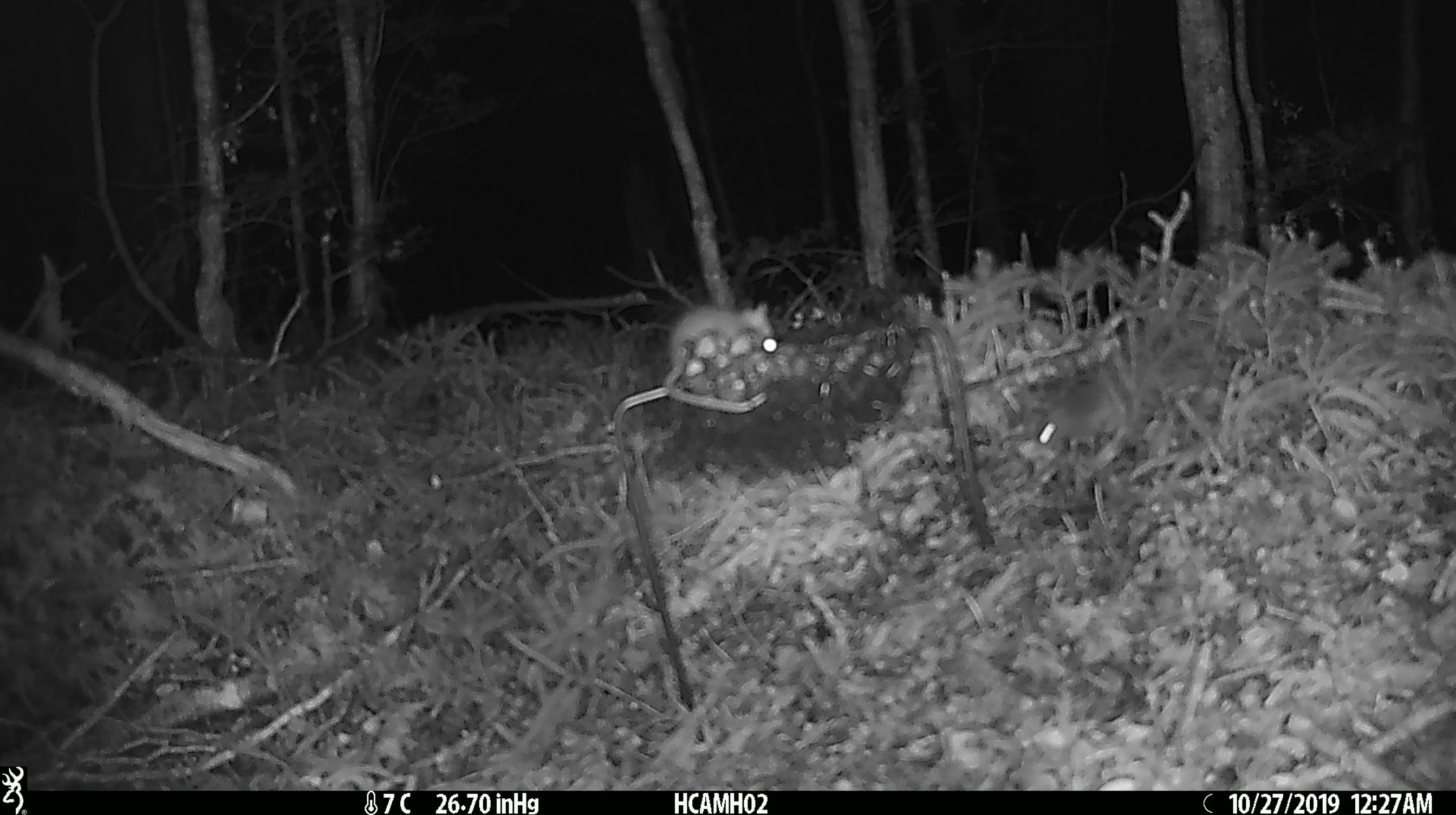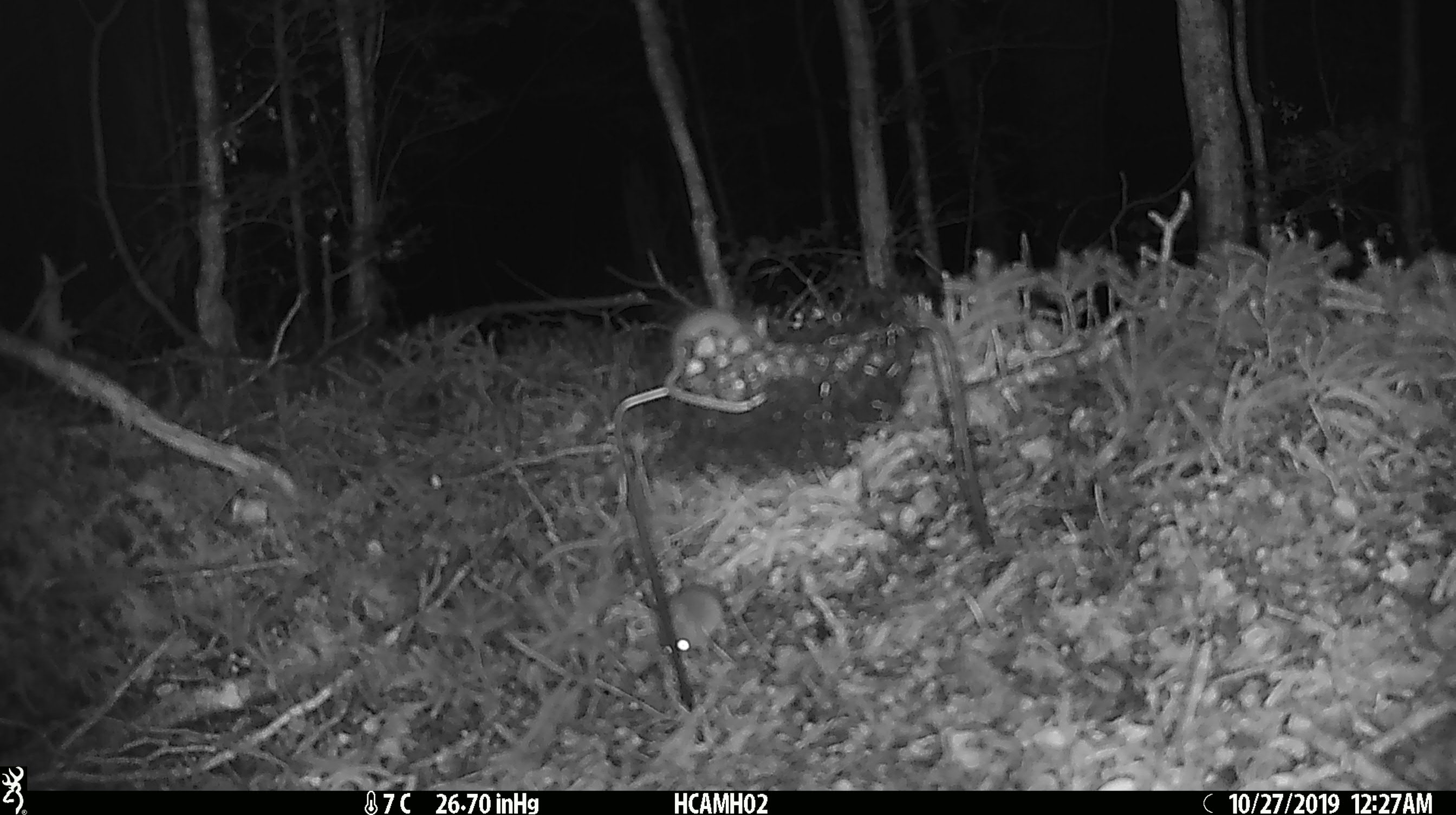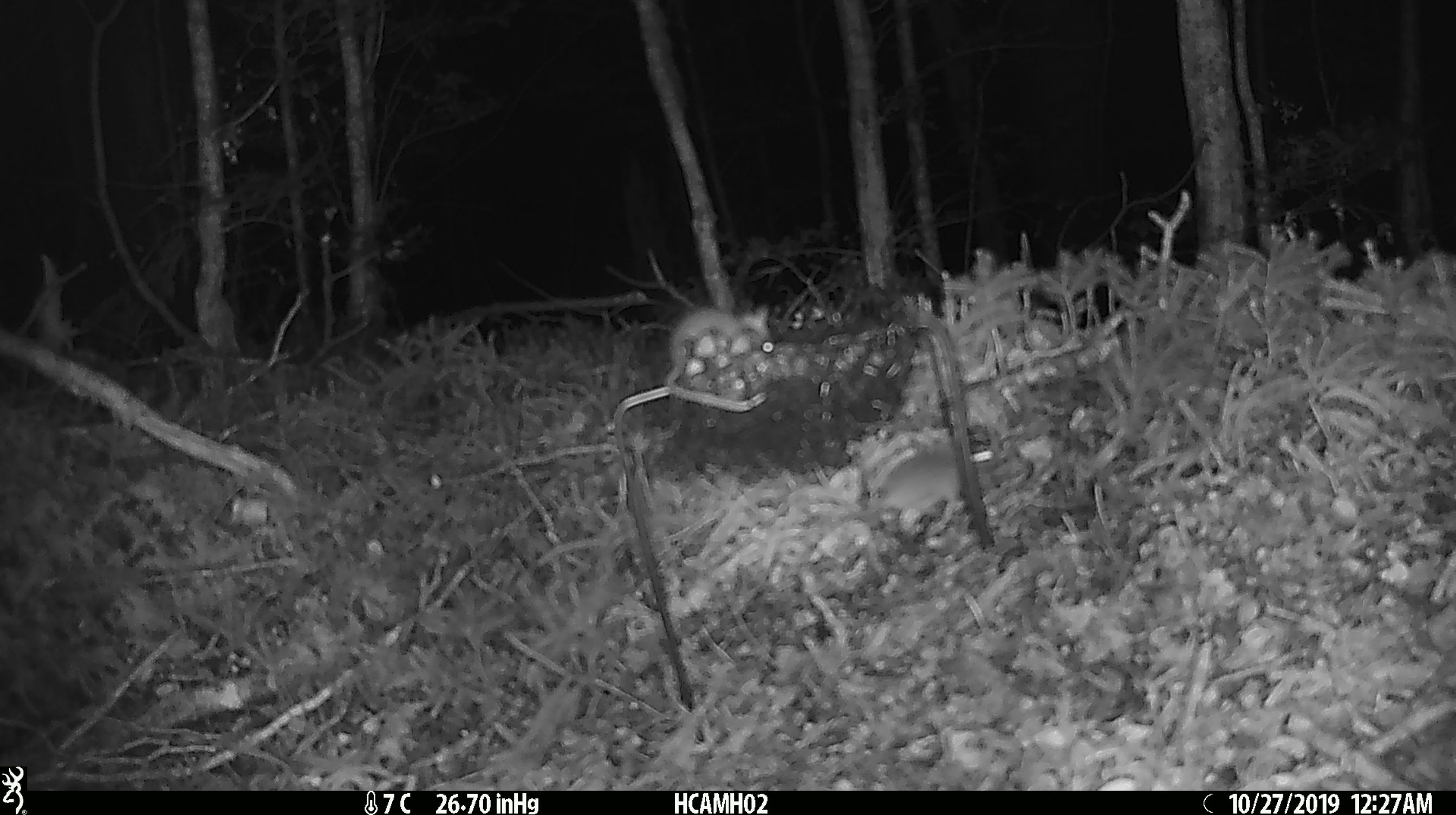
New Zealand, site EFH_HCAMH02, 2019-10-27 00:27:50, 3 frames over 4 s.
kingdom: Animalia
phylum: Chordata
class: Mammalia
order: Rodentia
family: Muridae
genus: Mus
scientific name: Mus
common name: mouse